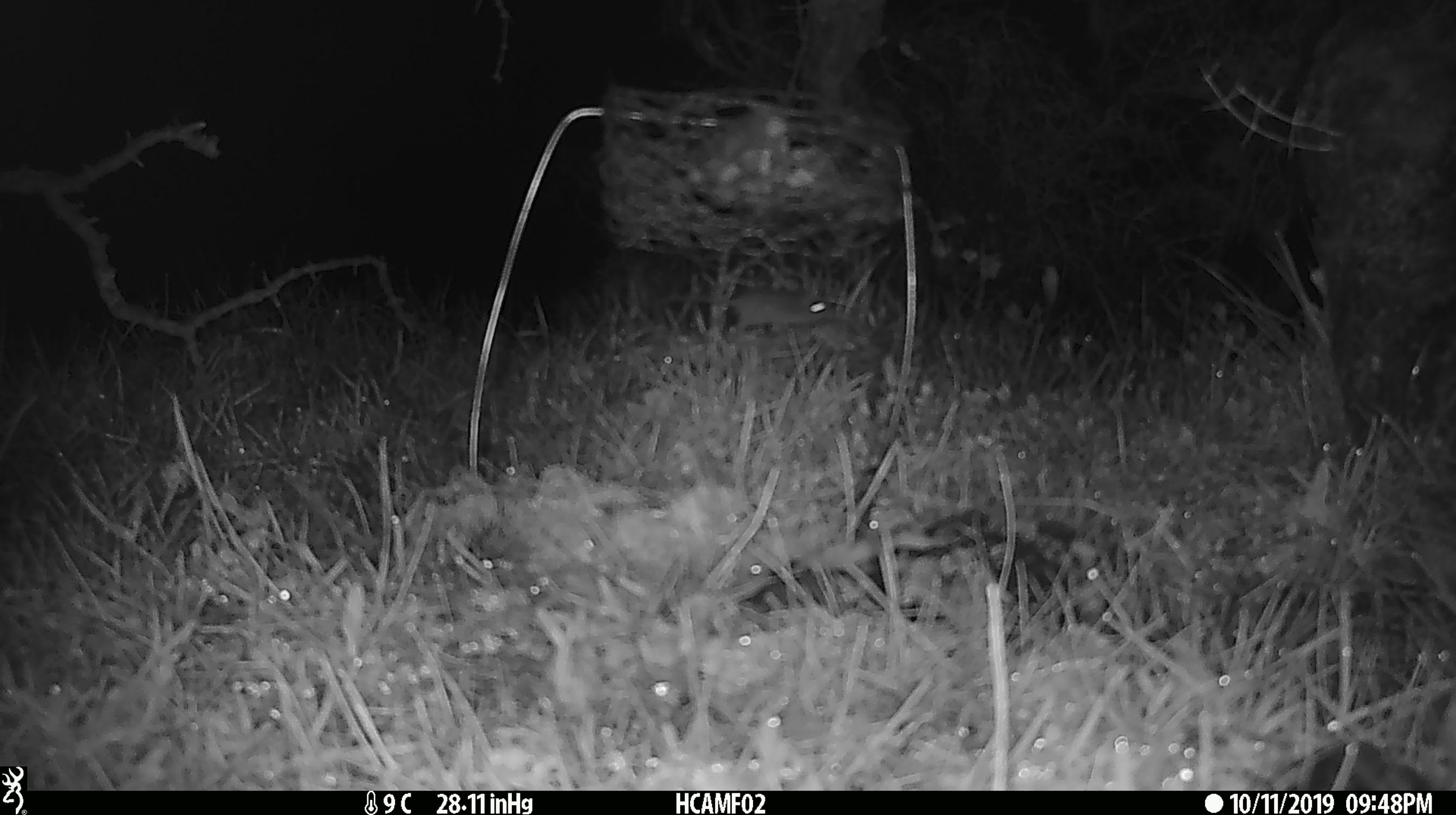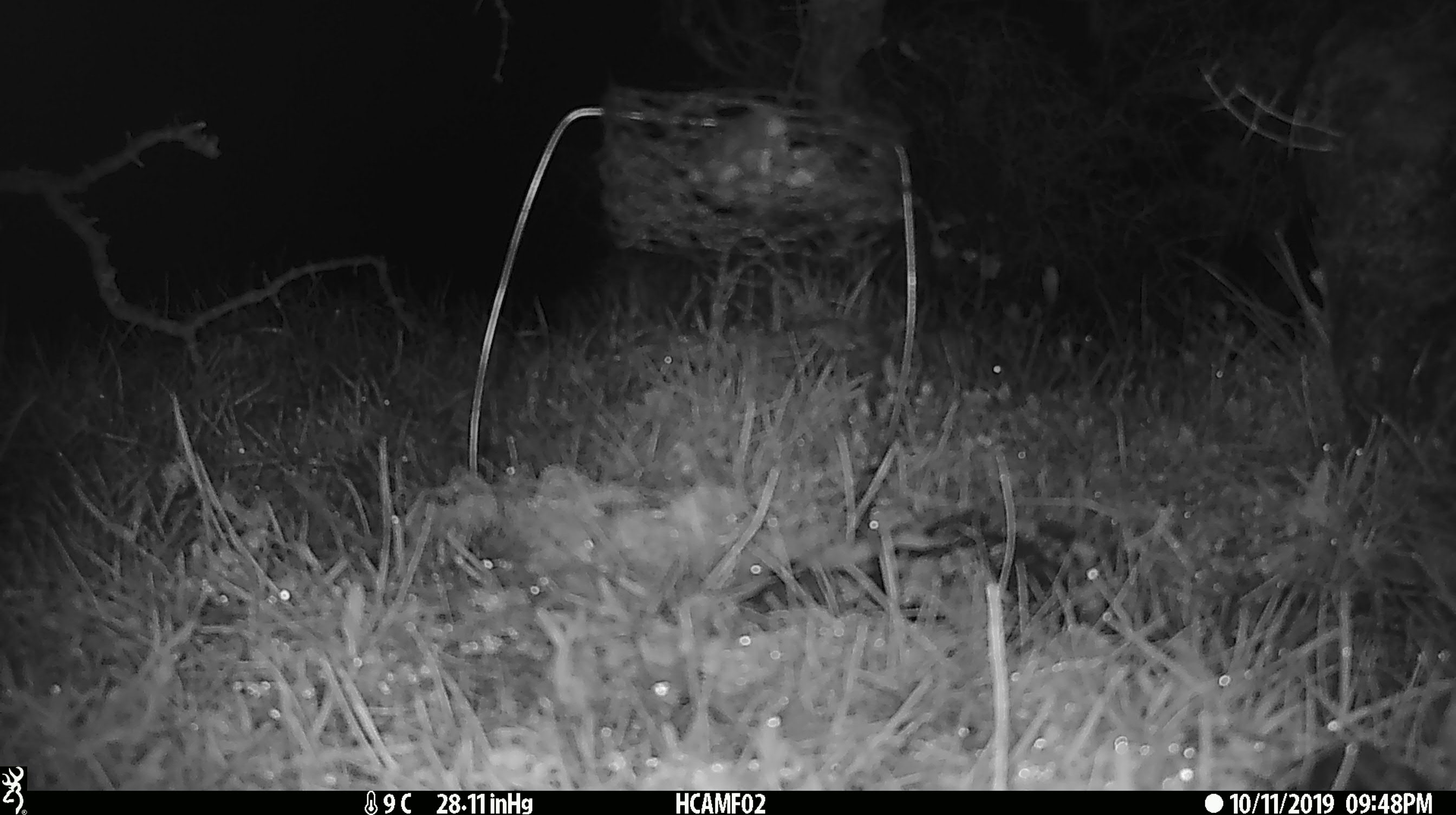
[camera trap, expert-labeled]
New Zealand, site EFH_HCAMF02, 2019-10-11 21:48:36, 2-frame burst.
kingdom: Animalia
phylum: Chordata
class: Mammalia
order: Rodentia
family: Muridae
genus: Mus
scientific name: Mus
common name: mouse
Mouse (Mus).